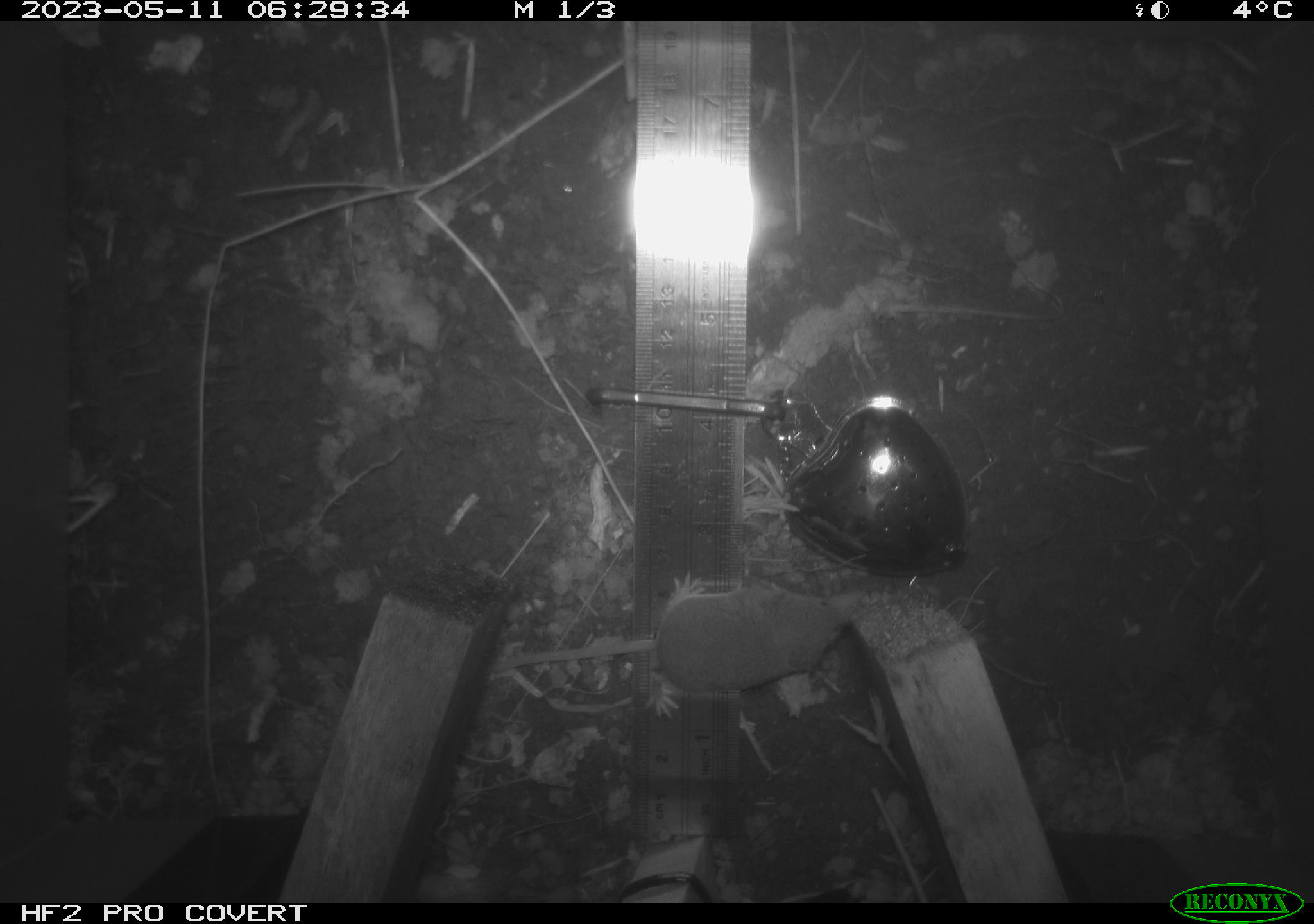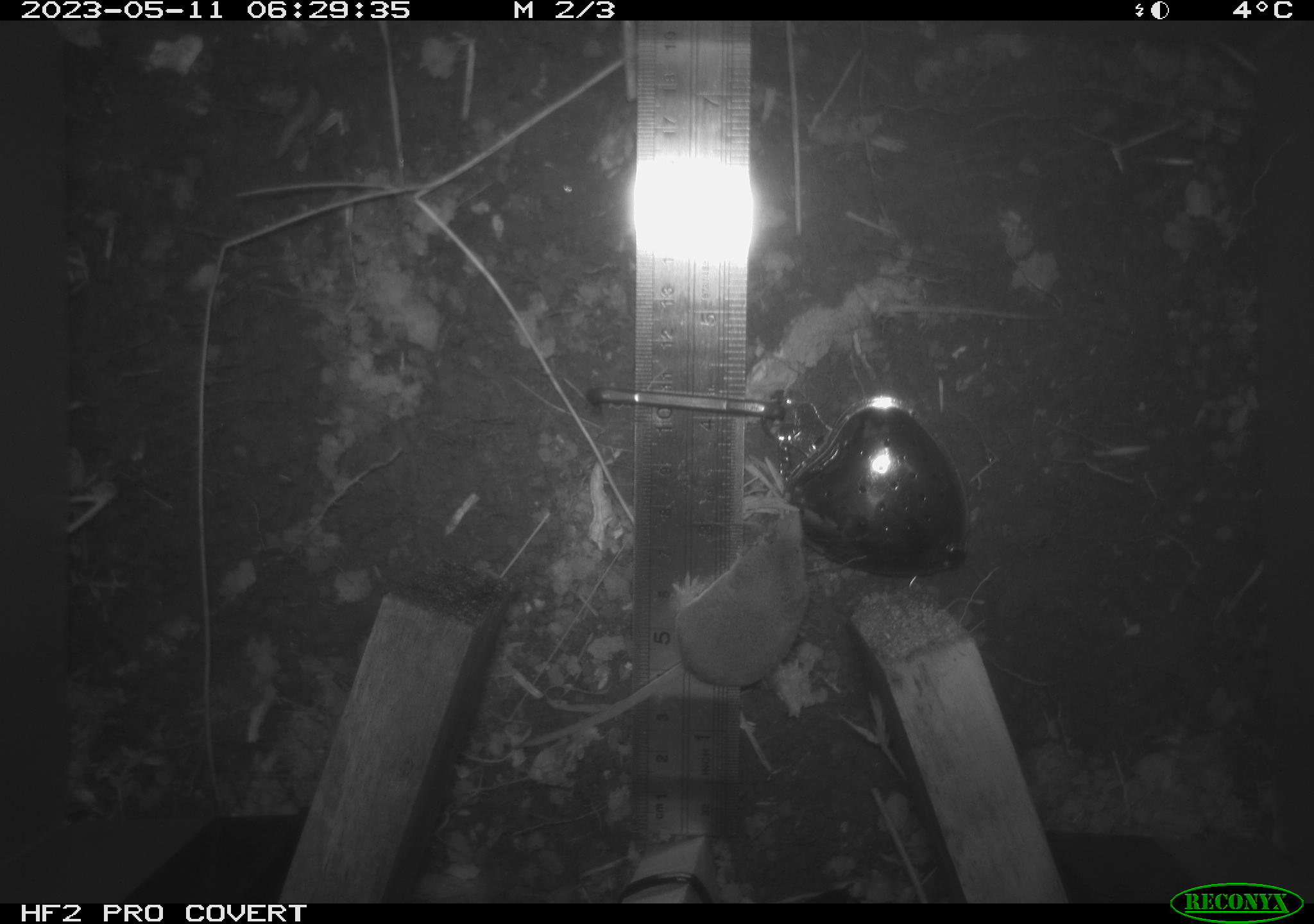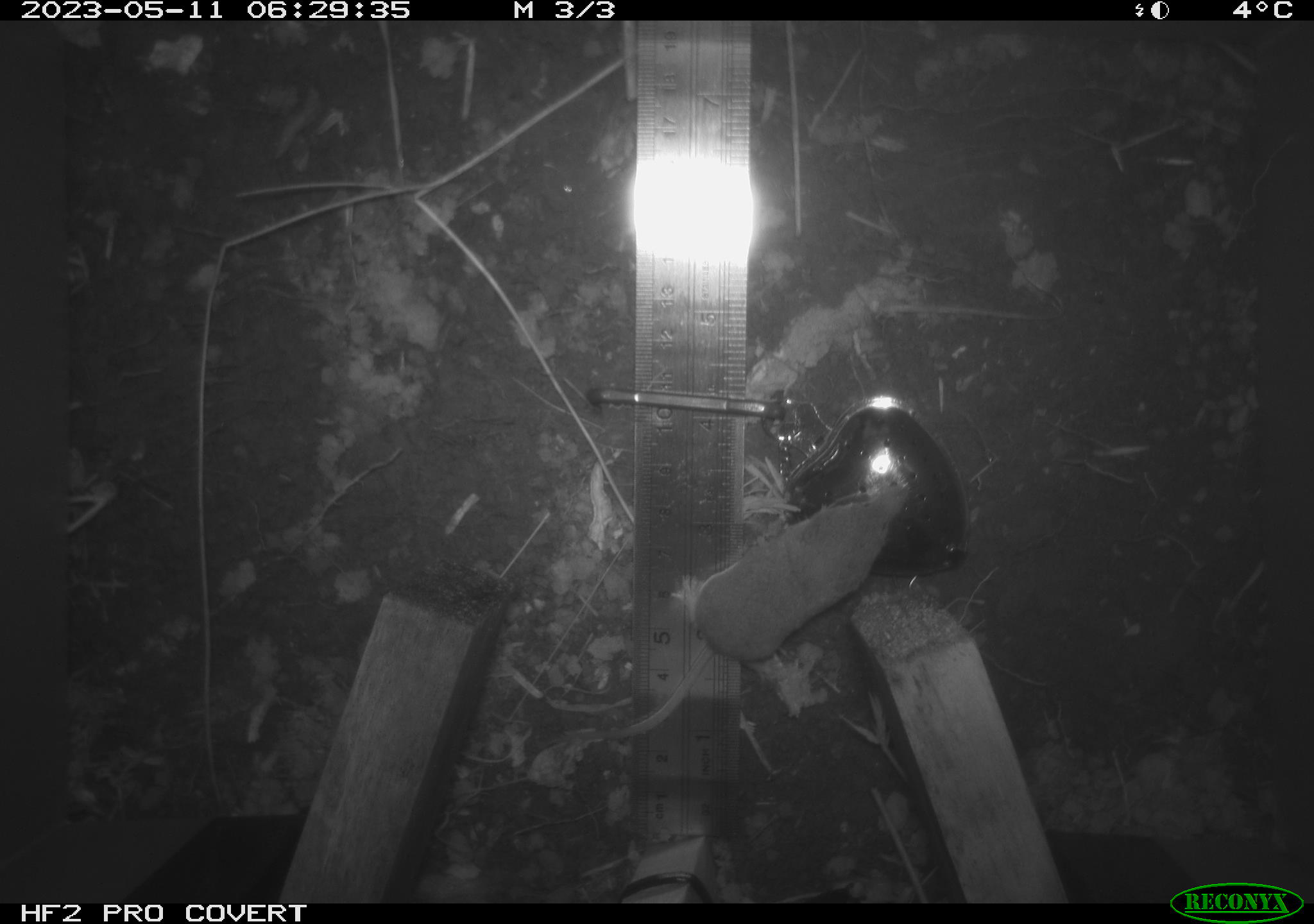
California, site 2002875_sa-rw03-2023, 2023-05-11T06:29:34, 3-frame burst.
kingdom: Animalia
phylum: Chordata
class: Mammalia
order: Eulipotyphla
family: Soricidae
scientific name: Soricidae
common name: shrews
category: soricidae family